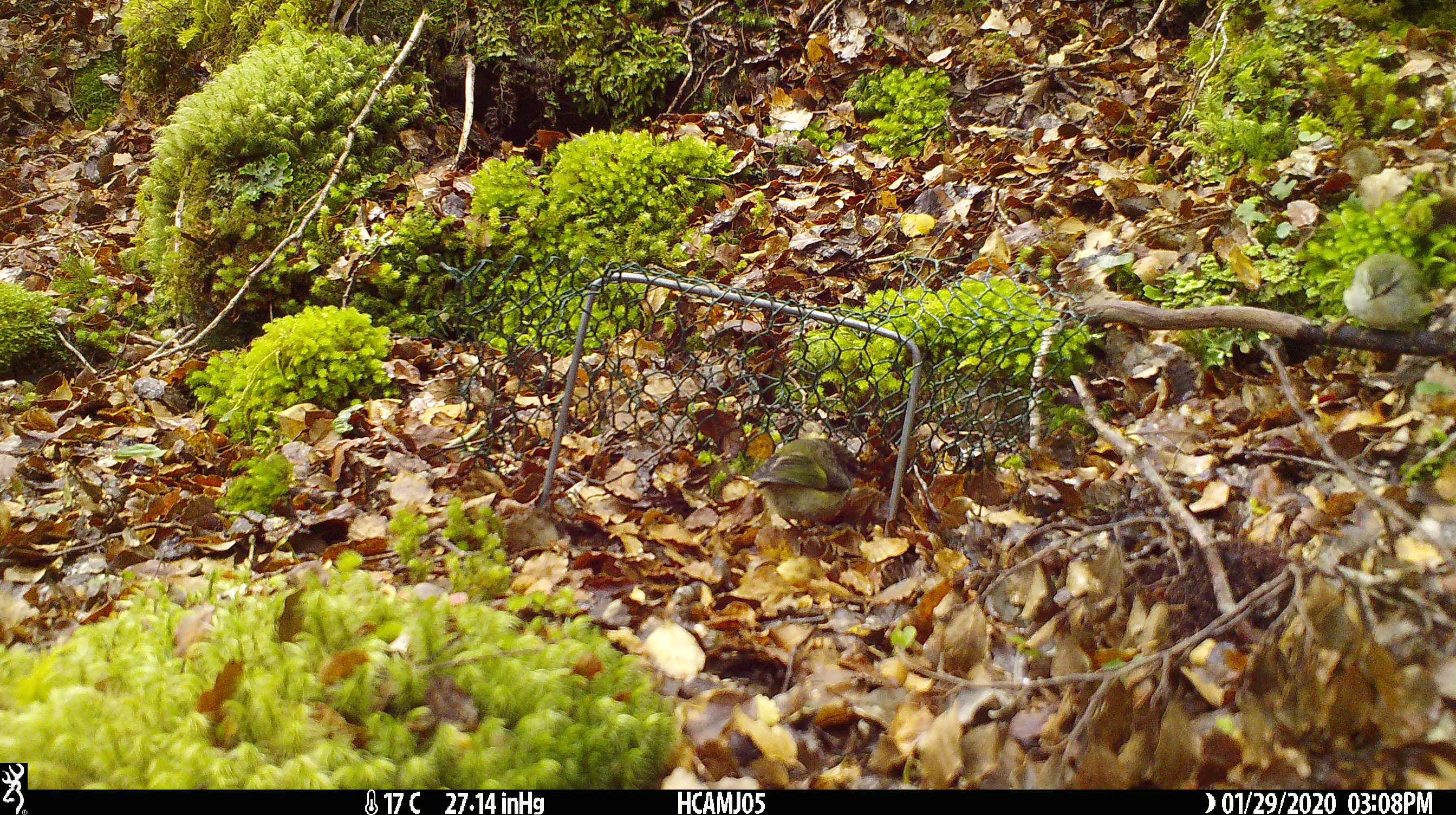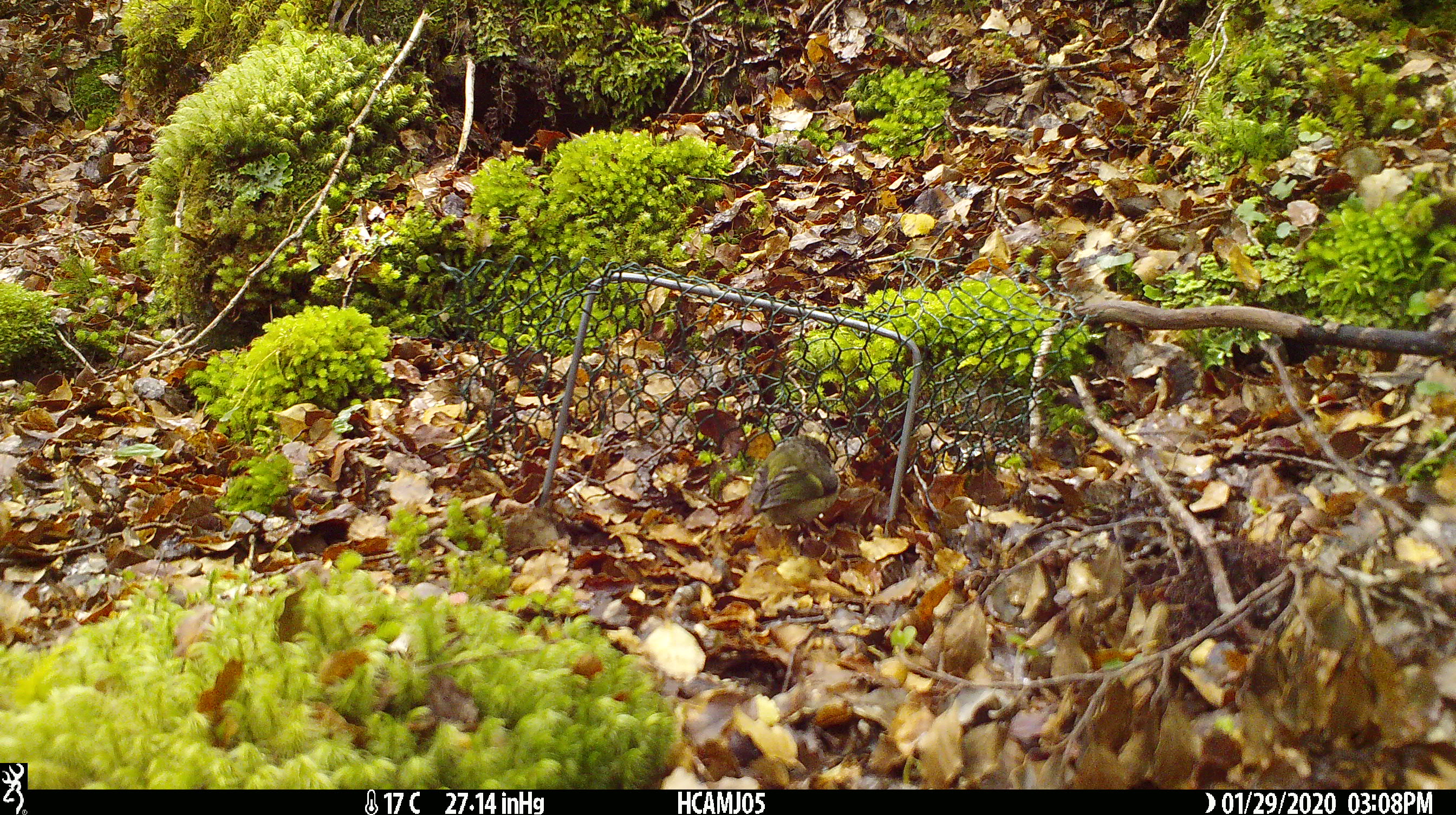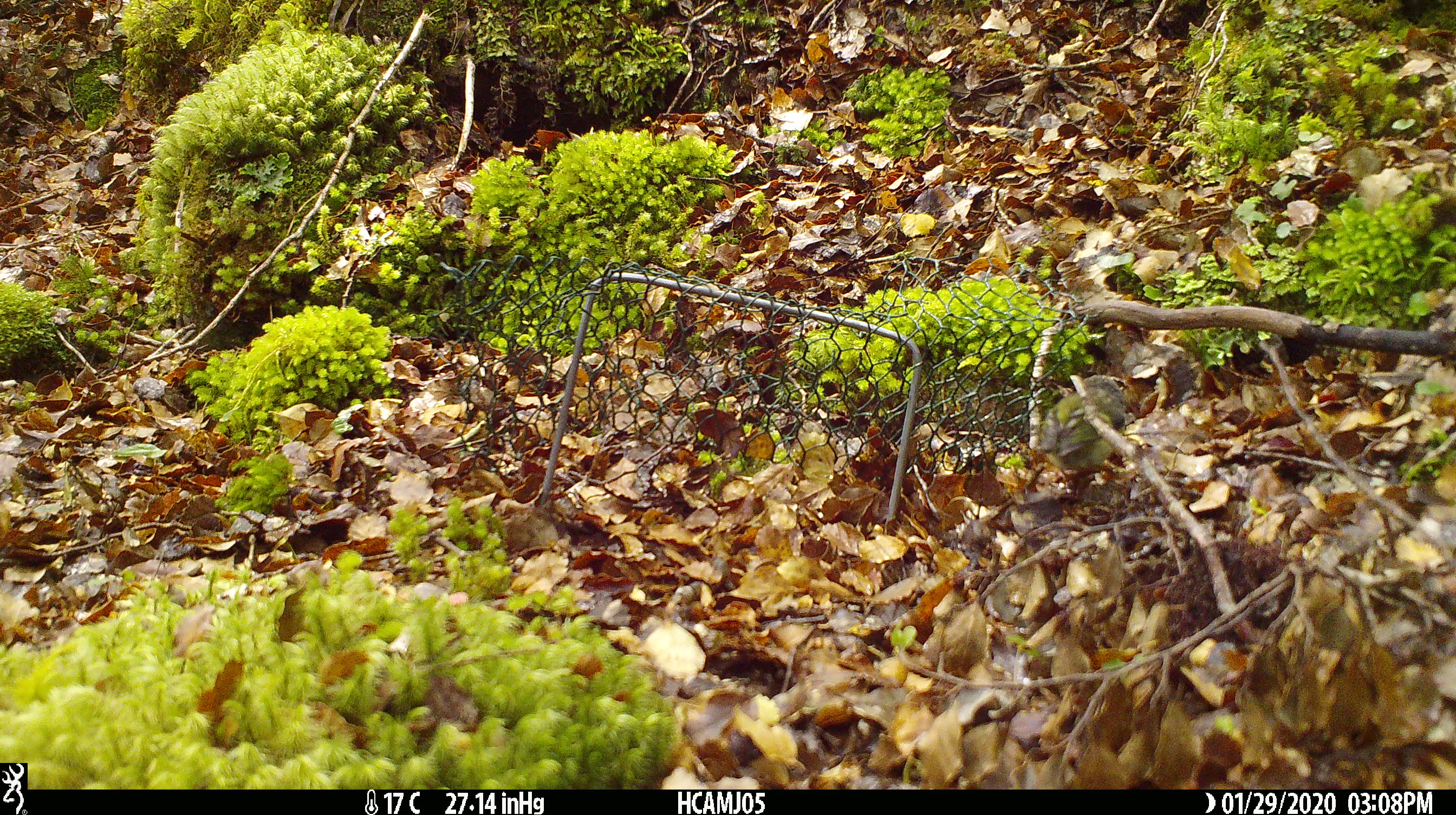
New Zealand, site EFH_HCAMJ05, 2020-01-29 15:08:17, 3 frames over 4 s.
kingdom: Animalia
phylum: Chordata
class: Aves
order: Passeriformes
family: Acanthisittidae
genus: Acanthisitta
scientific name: Acanthisitta chloris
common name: rifleman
Rifleman (Acanthisitta chloris).